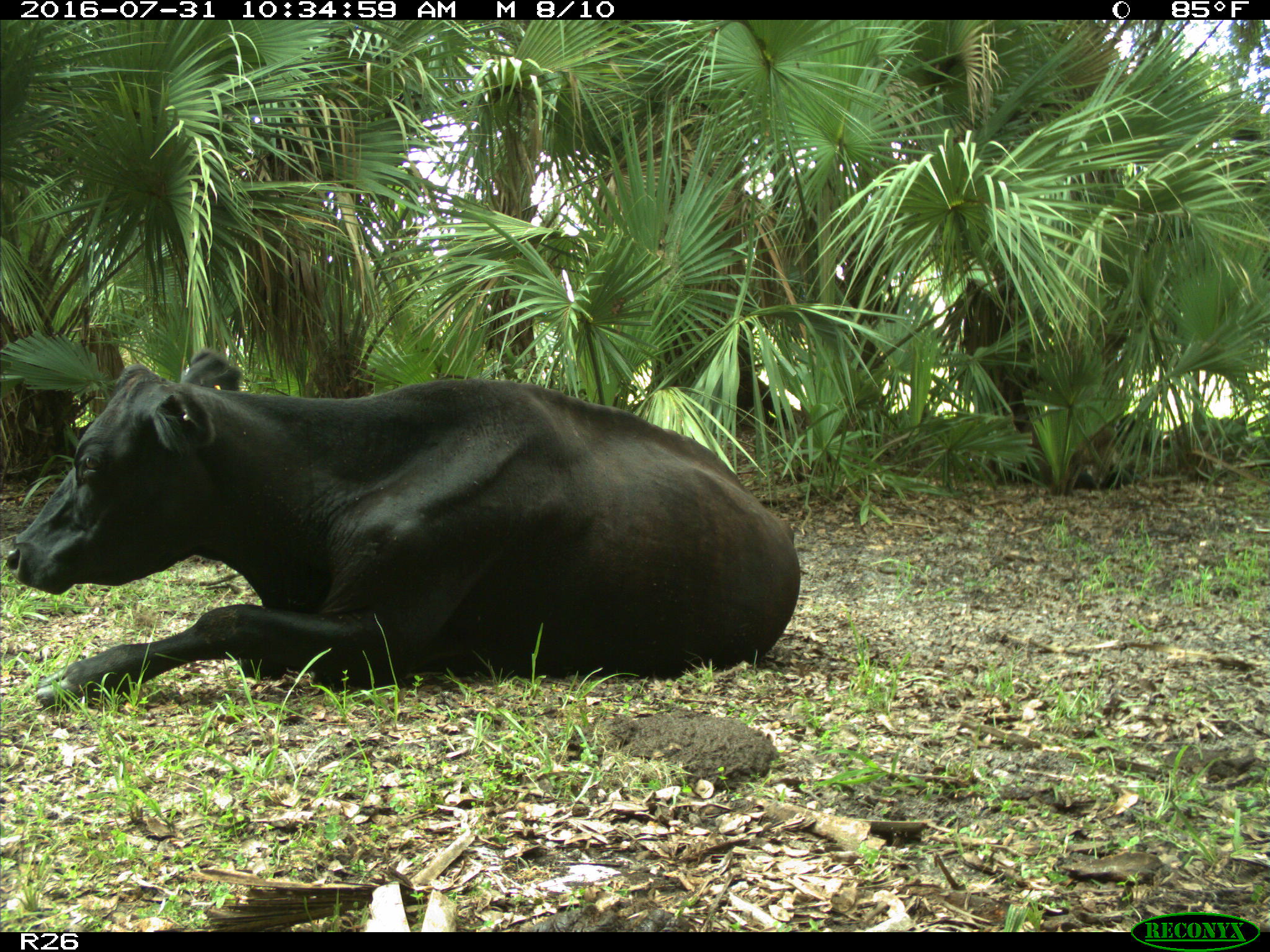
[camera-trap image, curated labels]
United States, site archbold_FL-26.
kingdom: Animalia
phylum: Chordata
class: Mammalia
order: Artiodactyla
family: Bovidae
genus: Bos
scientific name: Bos taurus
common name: domestic cow